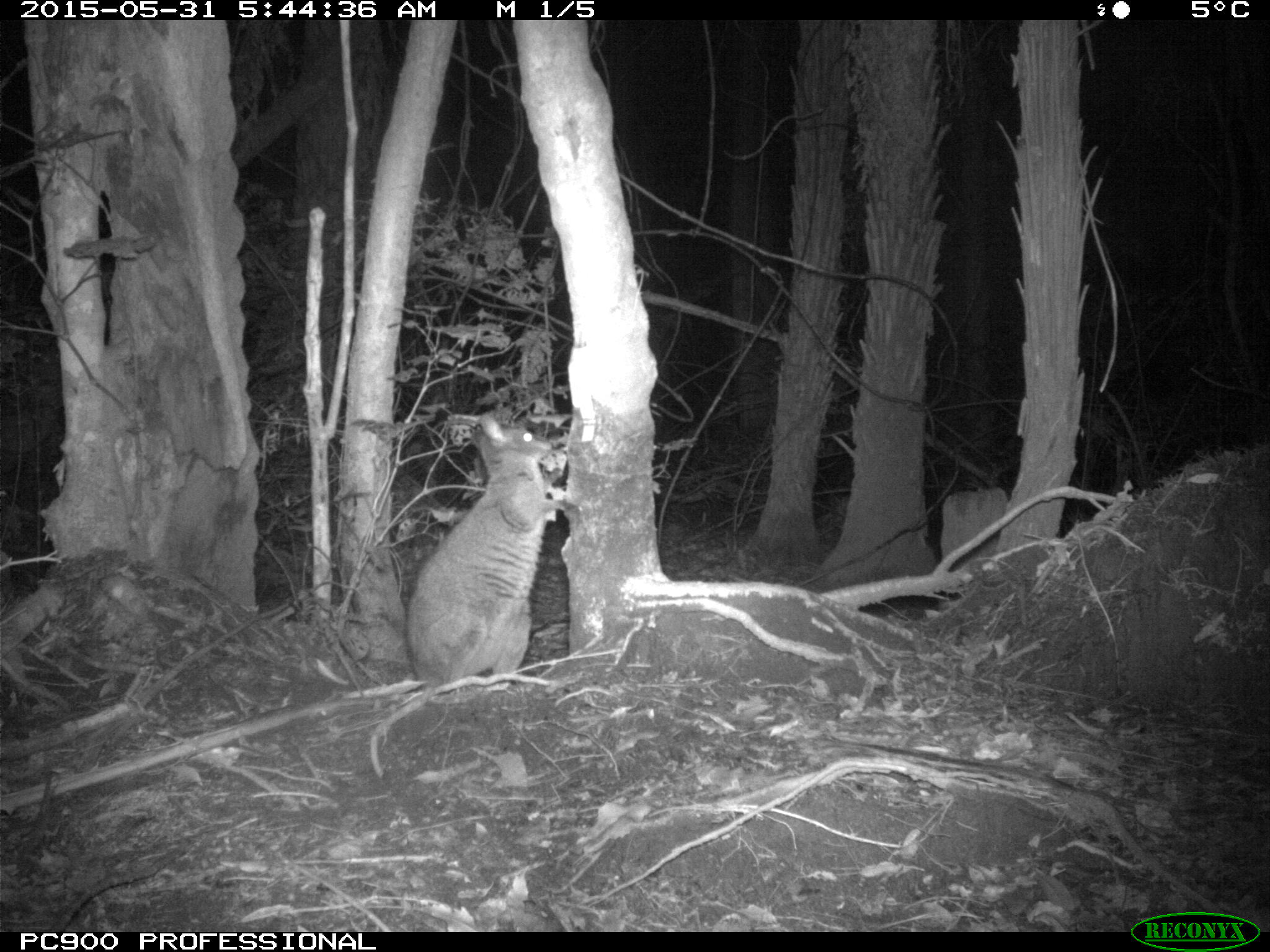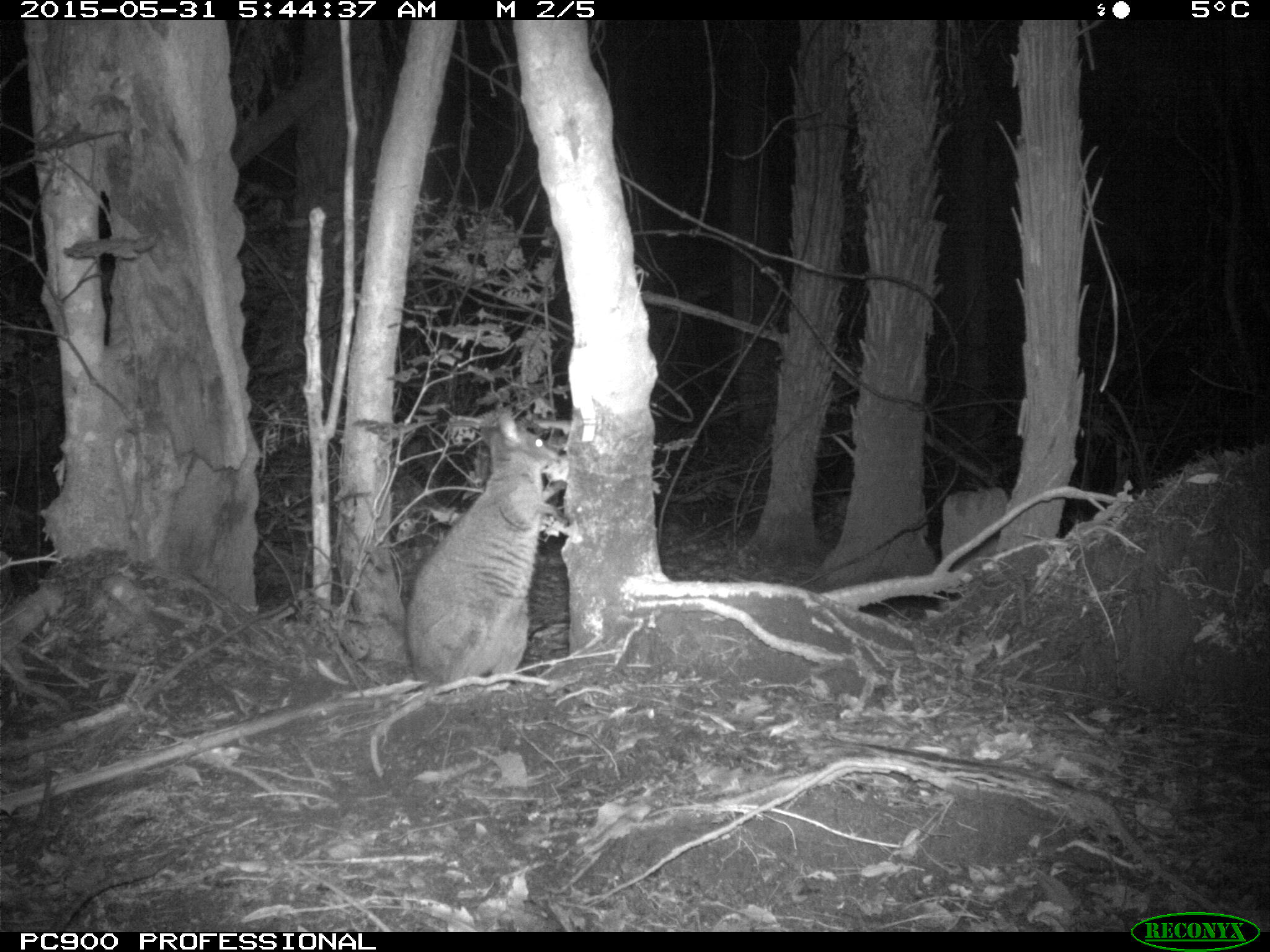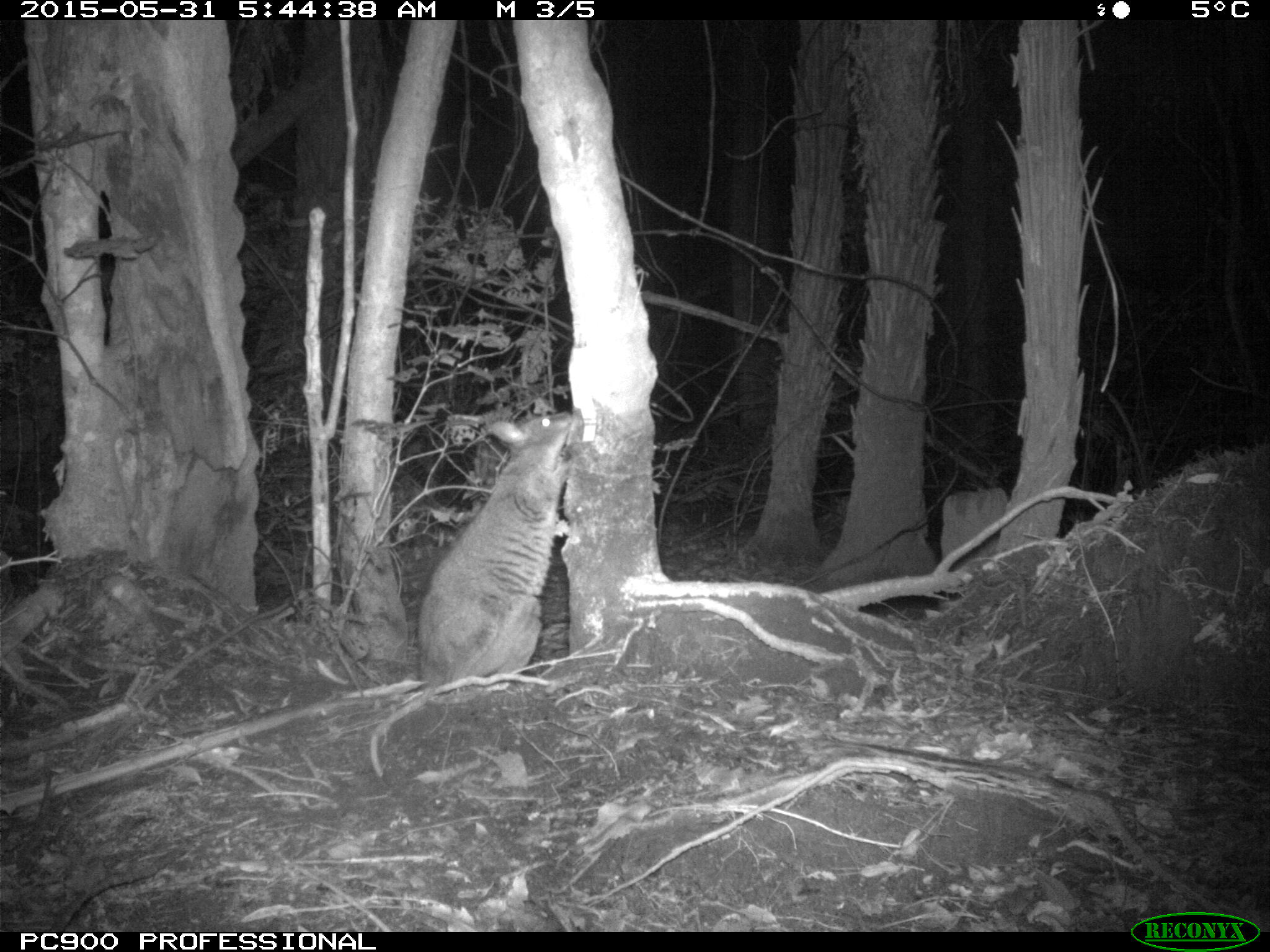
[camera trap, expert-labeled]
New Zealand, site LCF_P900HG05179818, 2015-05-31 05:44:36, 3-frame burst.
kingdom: Animalia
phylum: Chordata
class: Mammalia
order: Diprotodontia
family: Macropodidae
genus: Notamacropus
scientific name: Notamacropus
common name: wallaby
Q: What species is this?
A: Wallaby (Notamacropus).